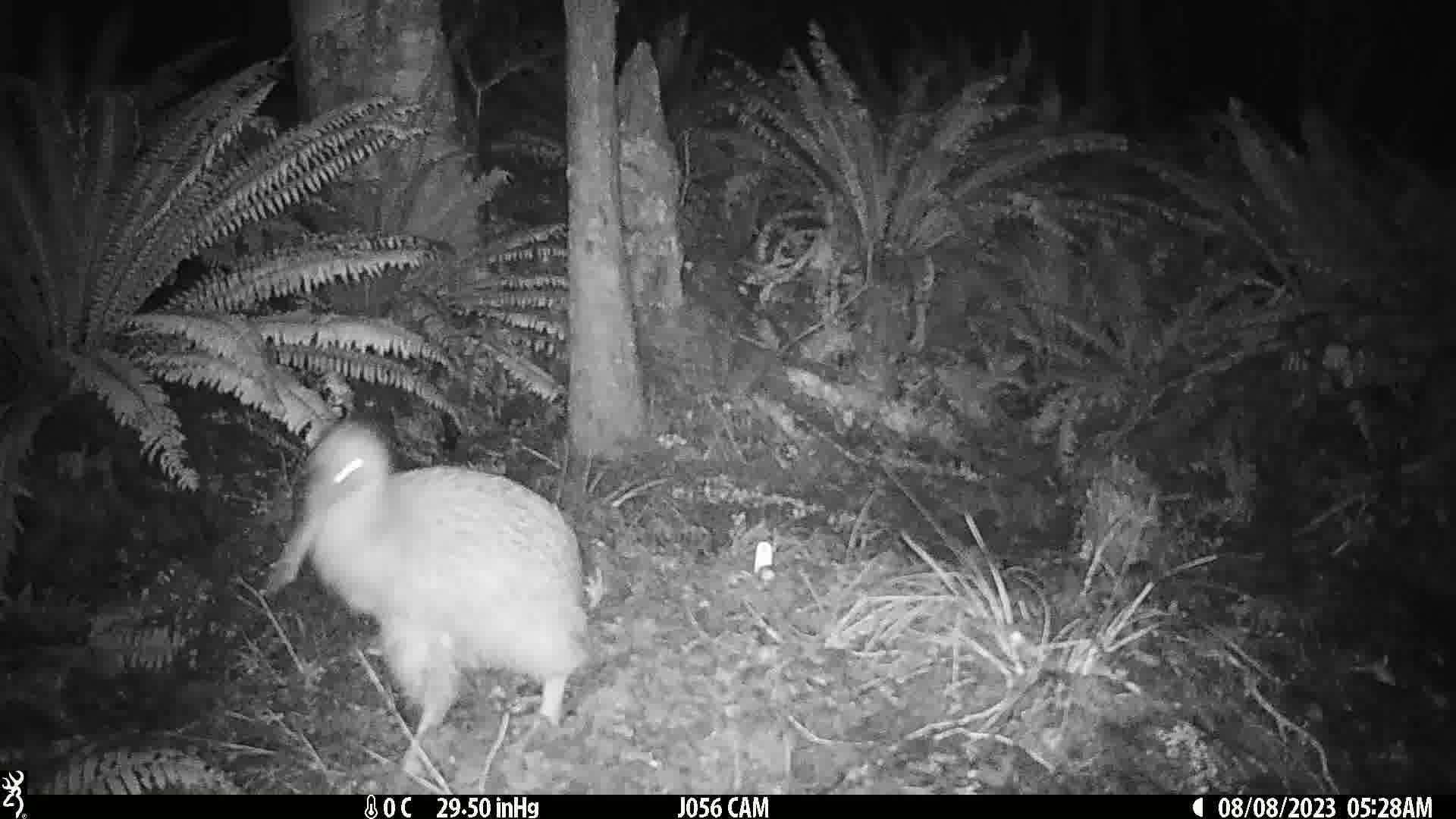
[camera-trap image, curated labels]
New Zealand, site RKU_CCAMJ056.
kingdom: Animalia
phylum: Chordata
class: Aves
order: Apterygiformes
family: Apterygidae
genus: Apteryx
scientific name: Apteryx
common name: kiwi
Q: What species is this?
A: Kiwi (Apteryx).